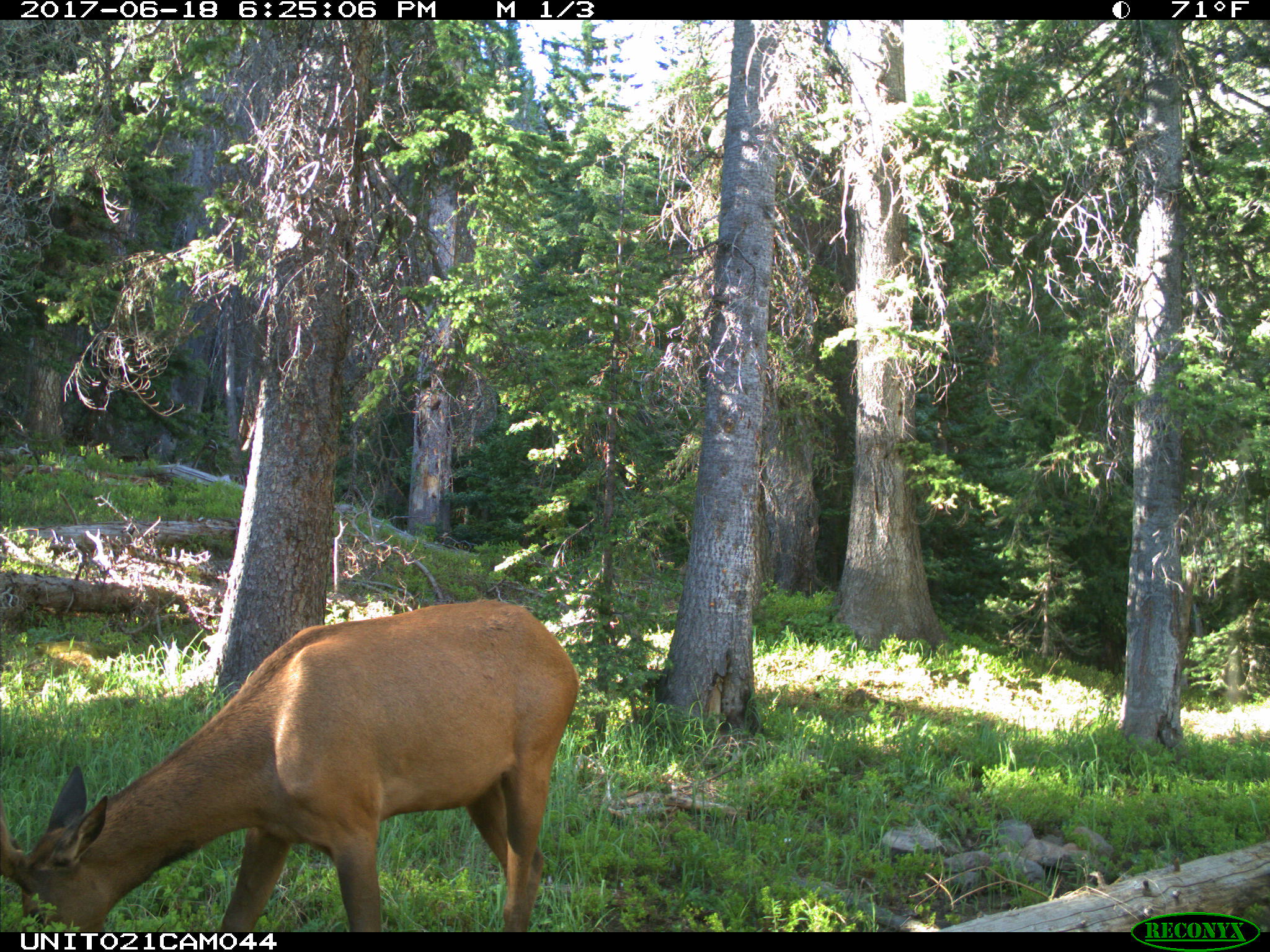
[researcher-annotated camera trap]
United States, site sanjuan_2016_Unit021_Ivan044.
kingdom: Animalia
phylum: Chordata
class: Mammalia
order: Artiodactyla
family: Cervidae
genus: Cervus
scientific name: Cervus elaphus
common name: red deer